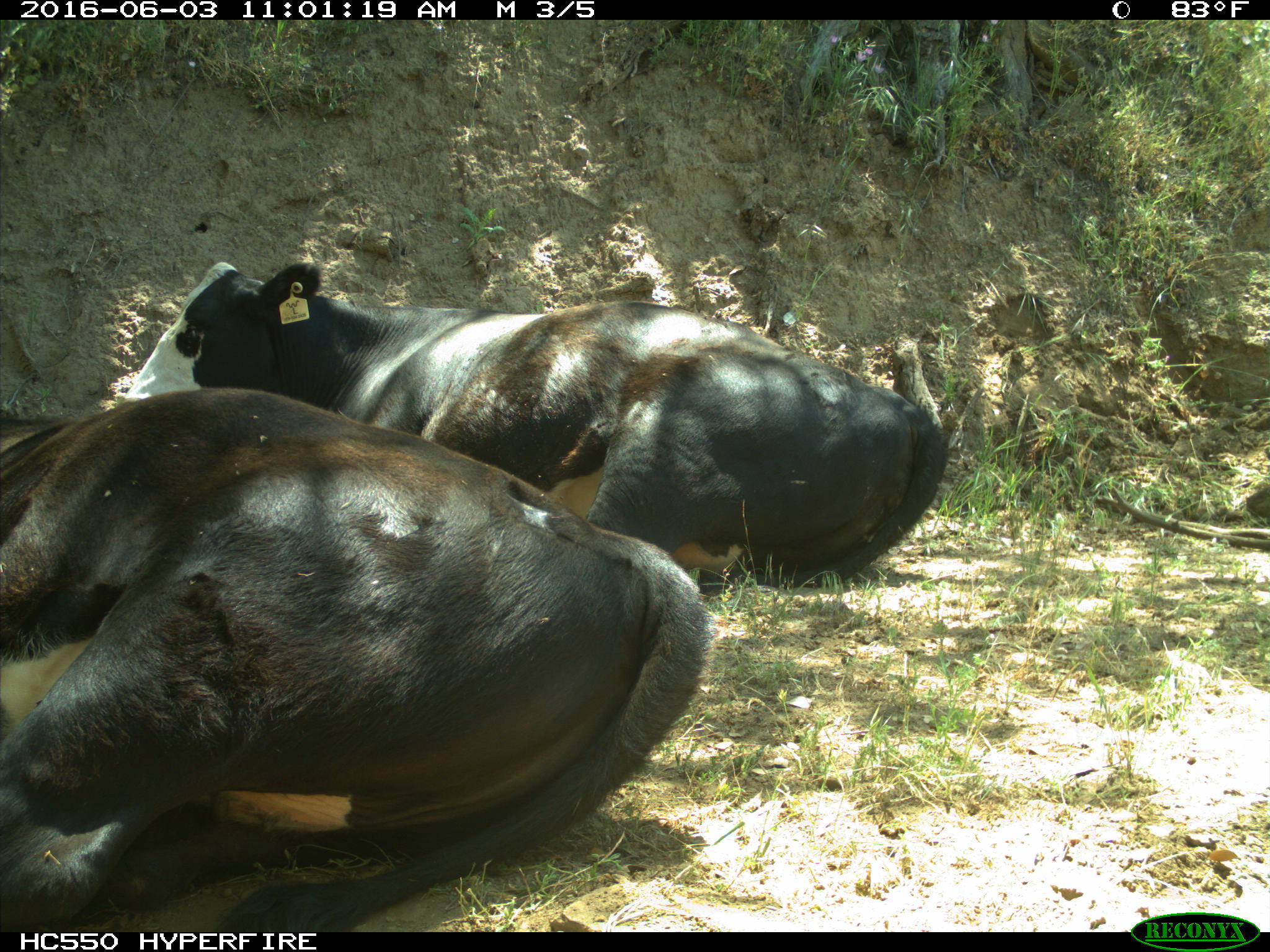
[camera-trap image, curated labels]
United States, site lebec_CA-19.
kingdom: Animalia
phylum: Chordata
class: Mammalia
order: Artiodactyla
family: Bovidae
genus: Bos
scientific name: Bos taurus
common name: domestic cow